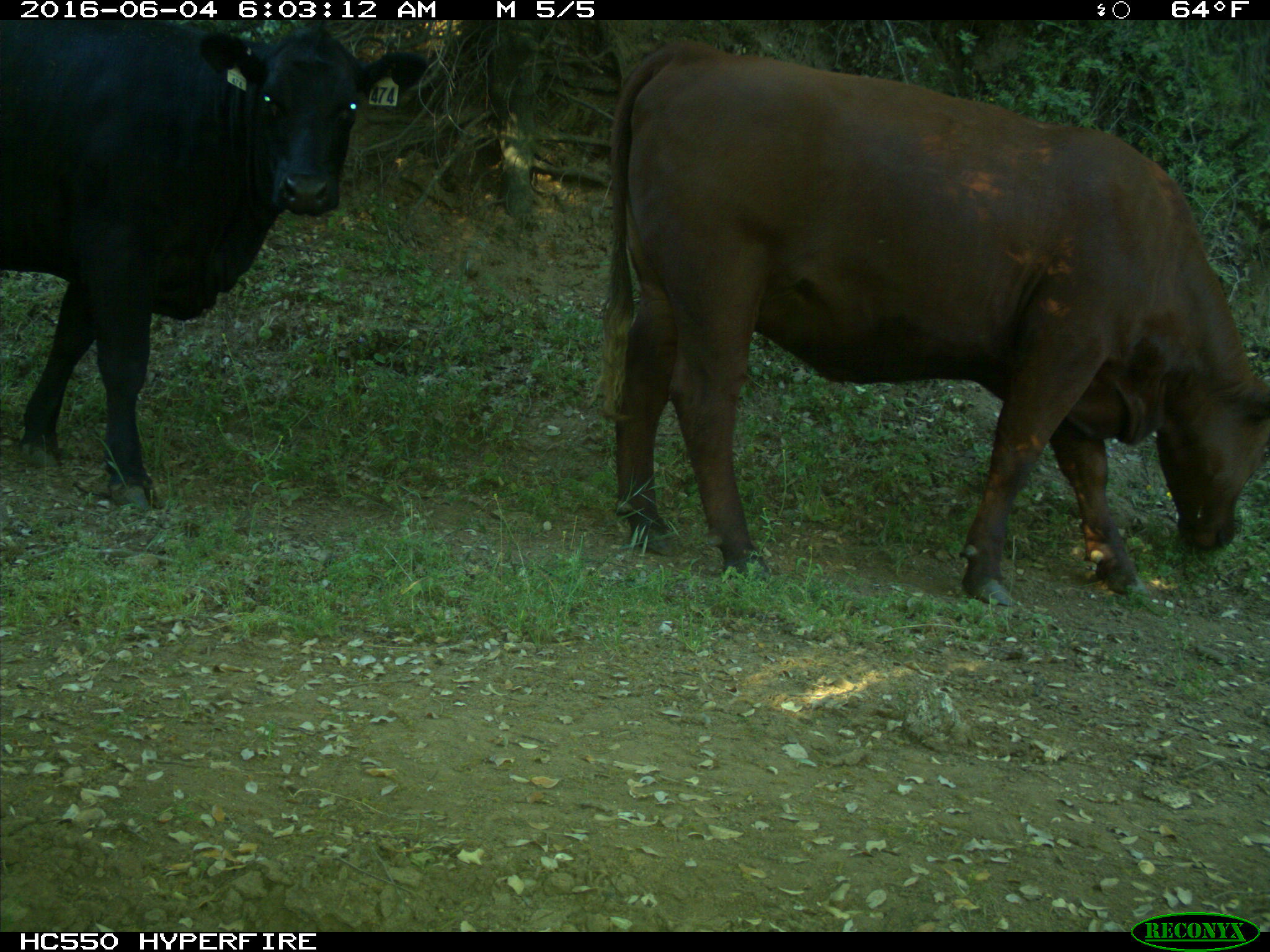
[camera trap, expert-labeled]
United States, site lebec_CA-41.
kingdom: Animalia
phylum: Chordata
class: Mammalia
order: Artiodactyla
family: Bovidae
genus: Bos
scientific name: Bos taurus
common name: domestic cow